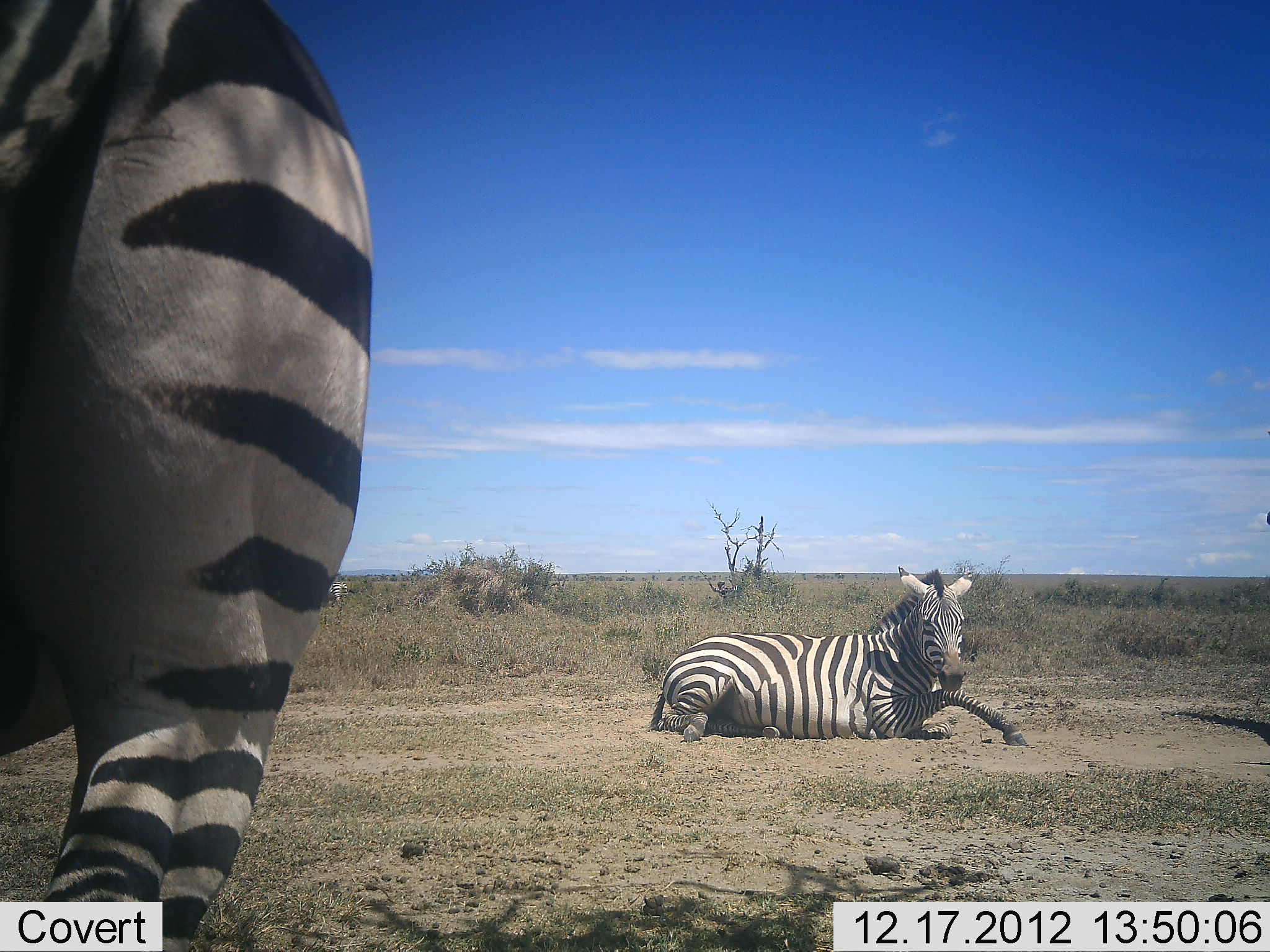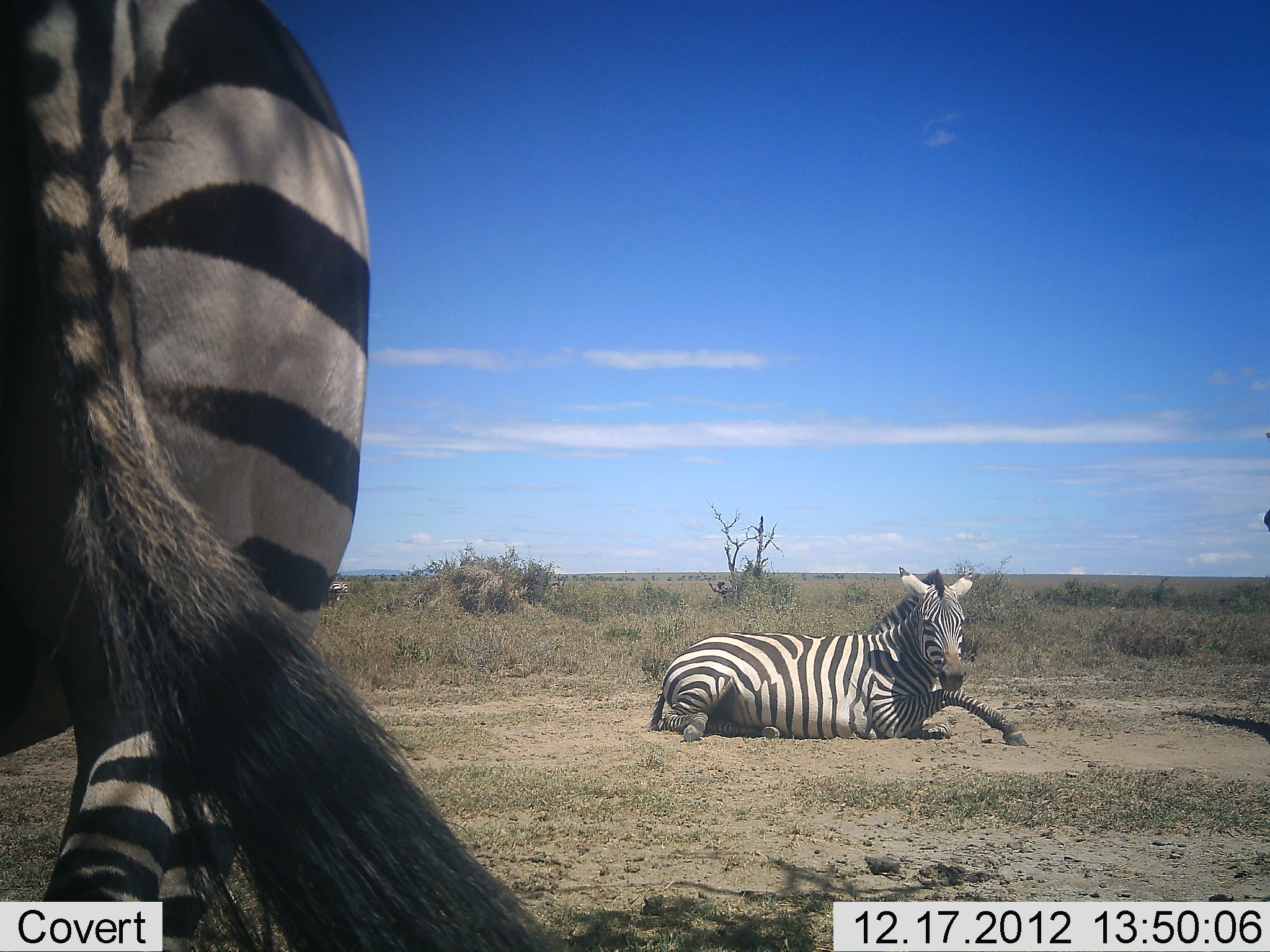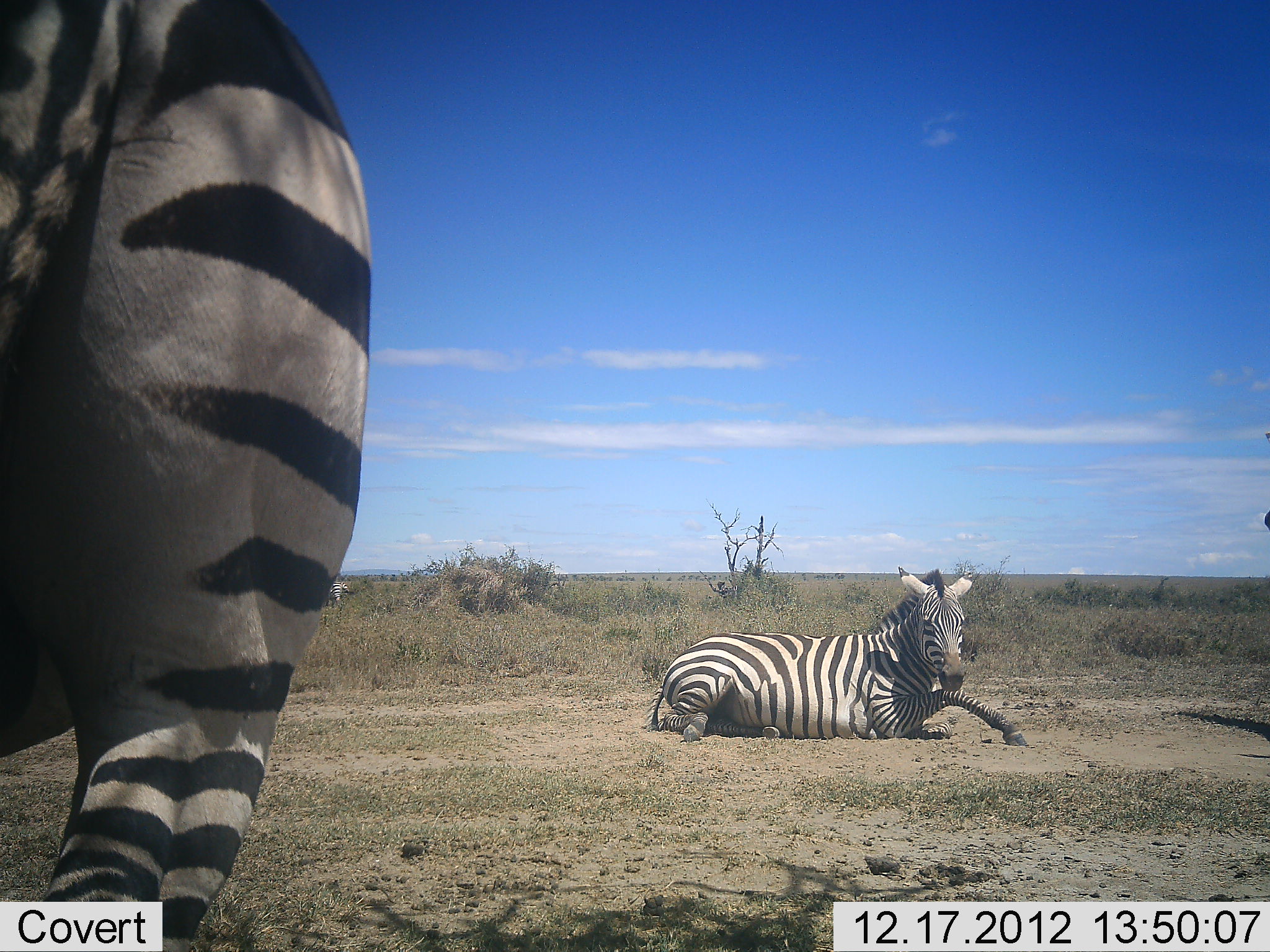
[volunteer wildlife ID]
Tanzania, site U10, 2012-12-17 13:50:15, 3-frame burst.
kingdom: Animalia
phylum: Chordata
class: Mammalia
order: Perissodactyla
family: Equidae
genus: Equus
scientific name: Equus quagga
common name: plains zebra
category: zebra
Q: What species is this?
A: Zebra (plains zebra) (Equus quagga).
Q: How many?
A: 2.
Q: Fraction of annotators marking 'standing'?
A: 100%.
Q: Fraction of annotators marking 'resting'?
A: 100%.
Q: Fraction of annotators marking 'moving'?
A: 0%.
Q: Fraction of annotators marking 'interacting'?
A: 0%.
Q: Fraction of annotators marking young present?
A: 0%.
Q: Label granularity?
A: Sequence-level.